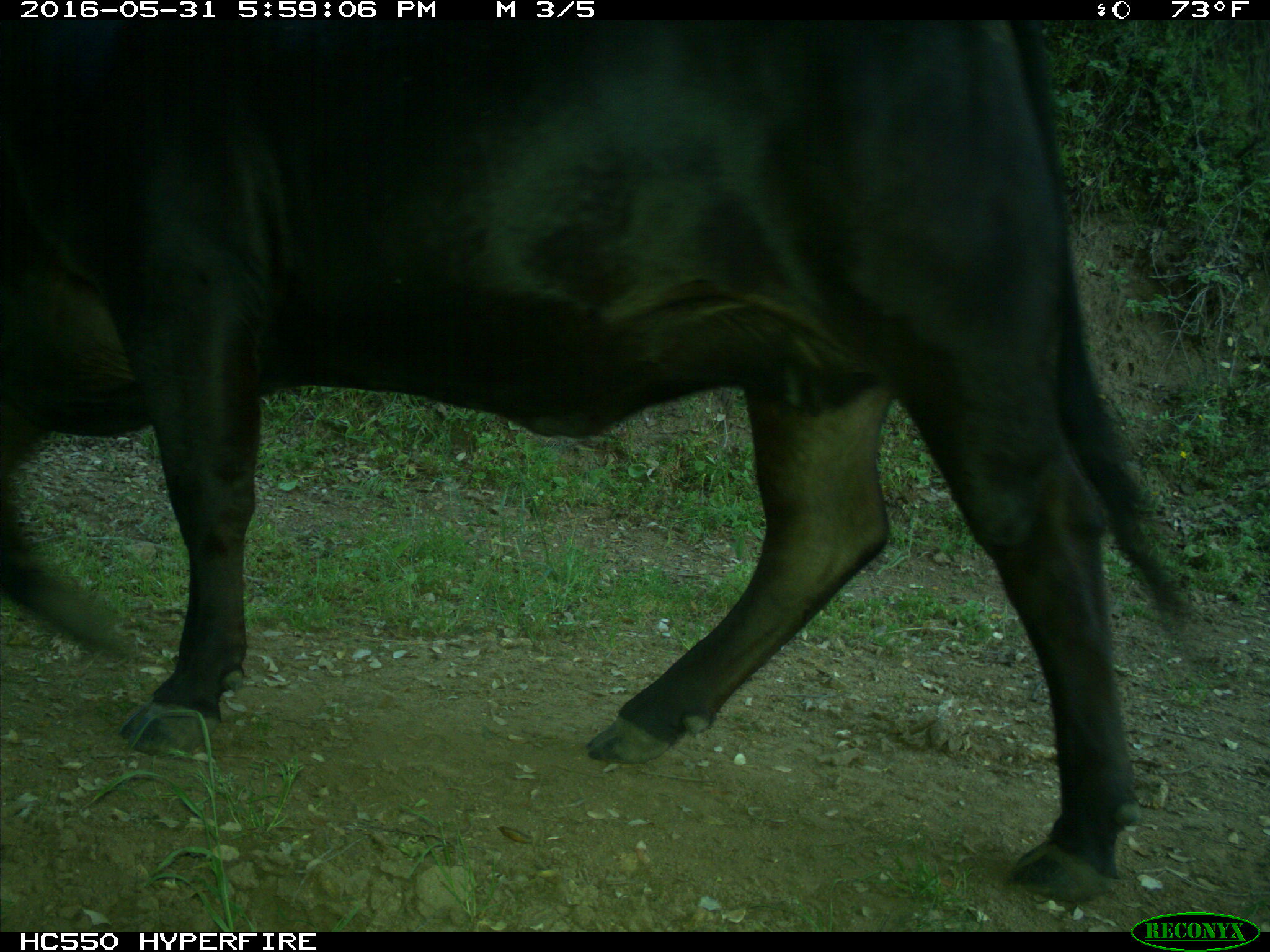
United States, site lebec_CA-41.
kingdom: Animalia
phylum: Chordata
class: Mammalia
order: Artiodactyla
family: Bovidae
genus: Bos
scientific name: Bos taurus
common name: domestic cow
Bos taurus (domestic cow).